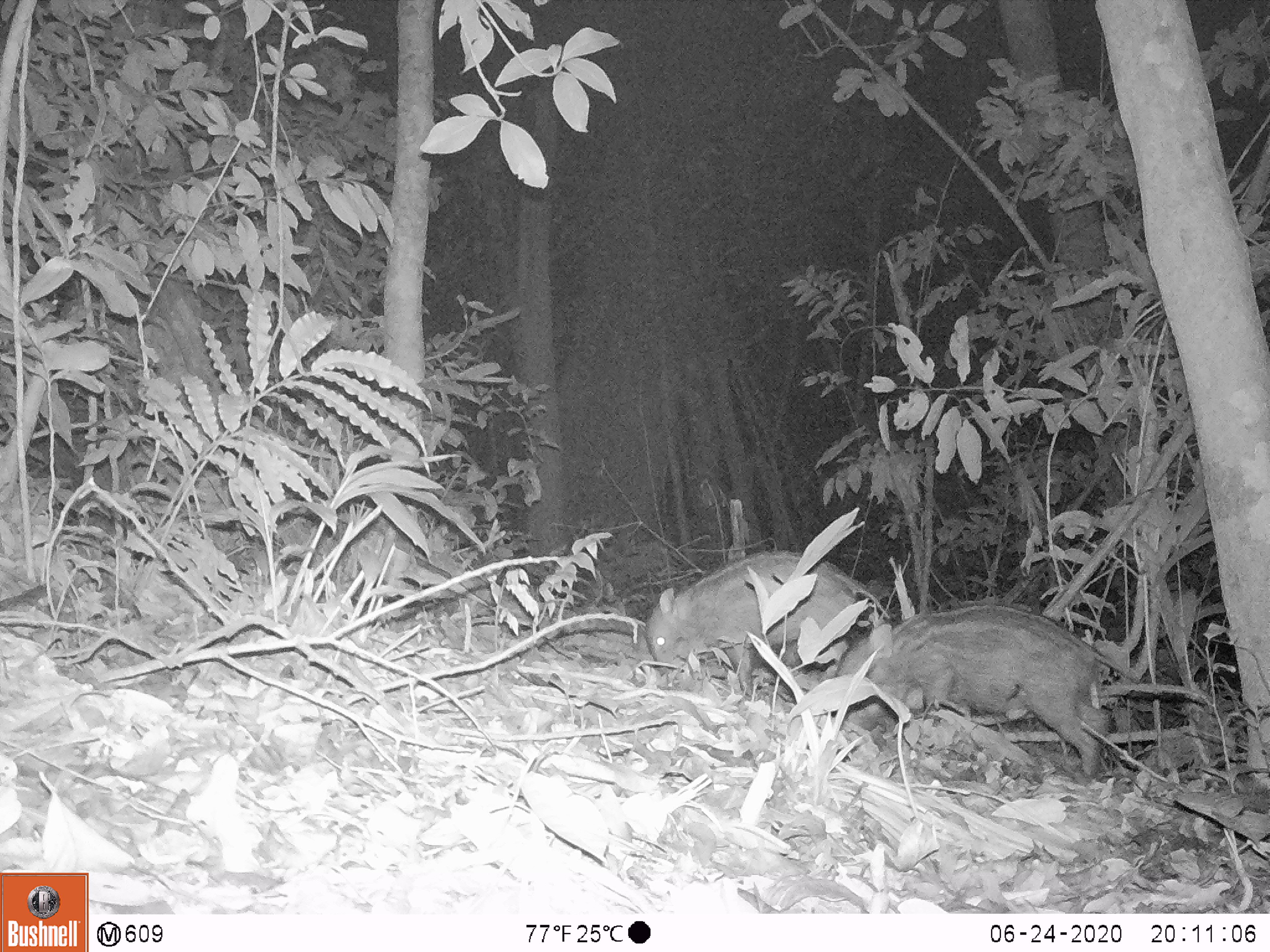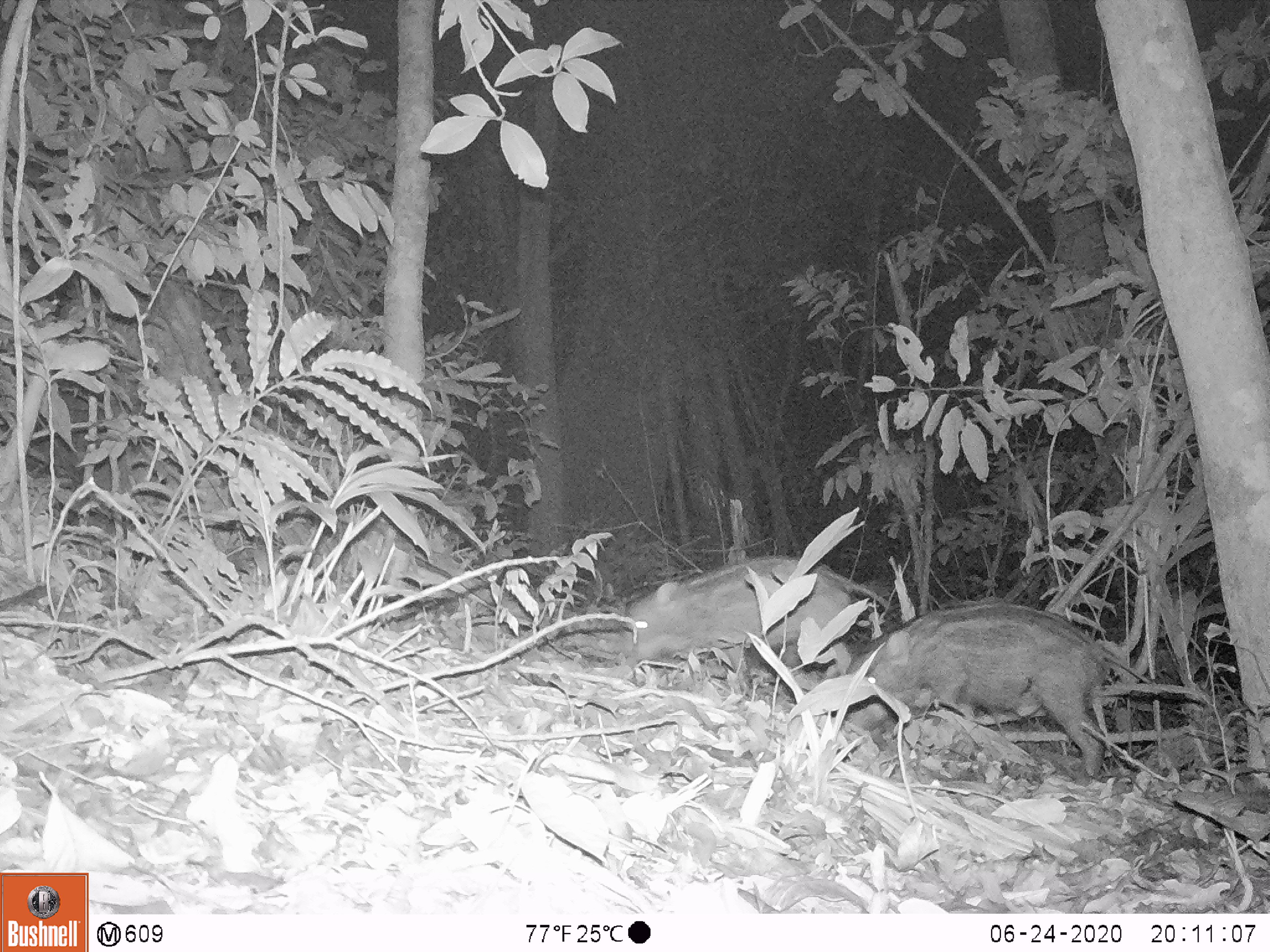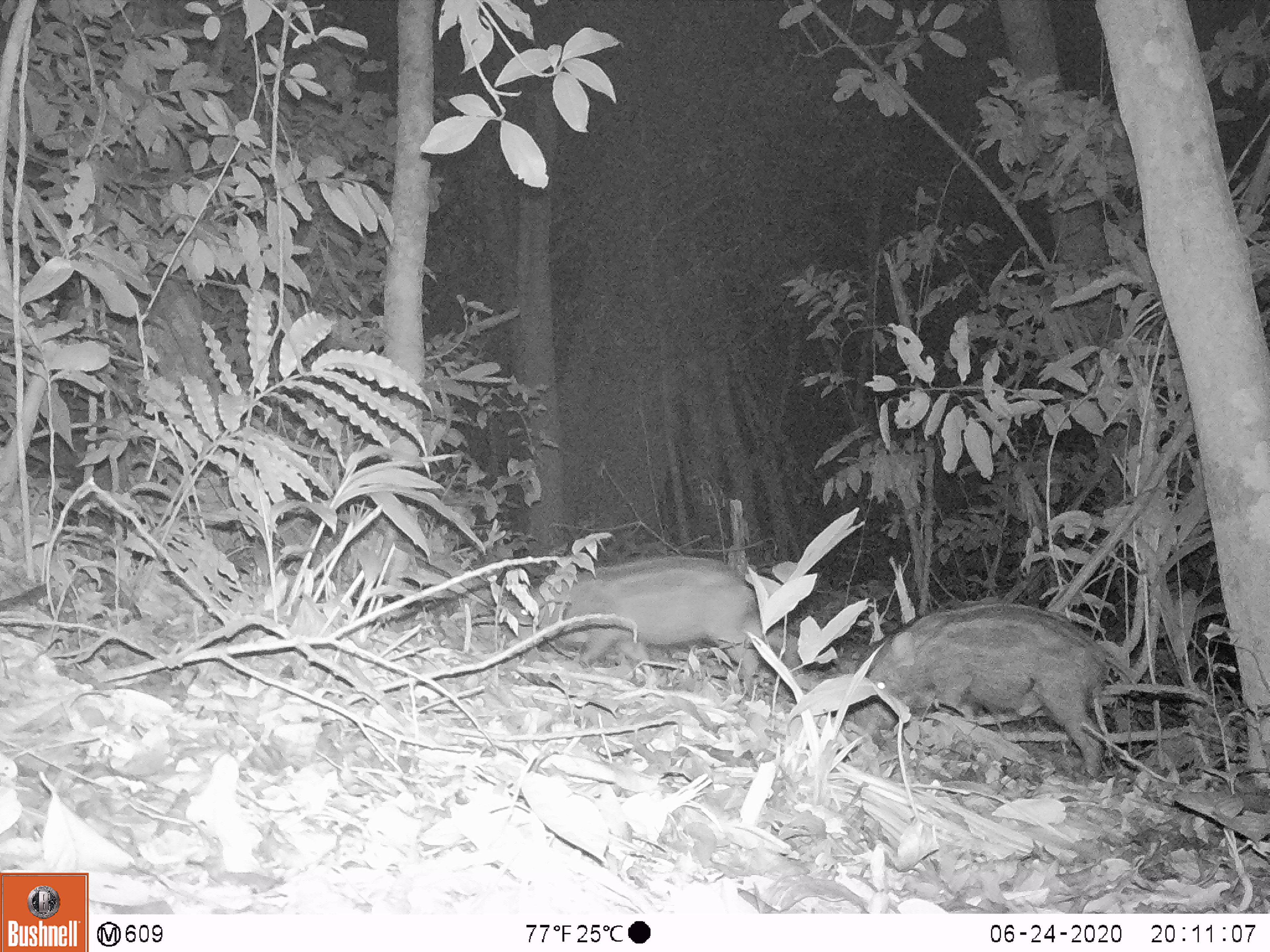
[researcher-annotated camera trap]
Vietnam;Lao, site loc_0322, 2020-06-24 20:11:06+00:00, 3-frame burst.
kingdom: Animalia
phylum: Chordata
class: Mammalia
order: Artiodactyla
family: Suidae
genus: Sus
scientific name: Sus scrofa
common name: eurasian wild pig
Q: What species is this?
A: Eurasian wild pig (Sus scrofa).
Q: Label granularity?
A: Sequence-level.